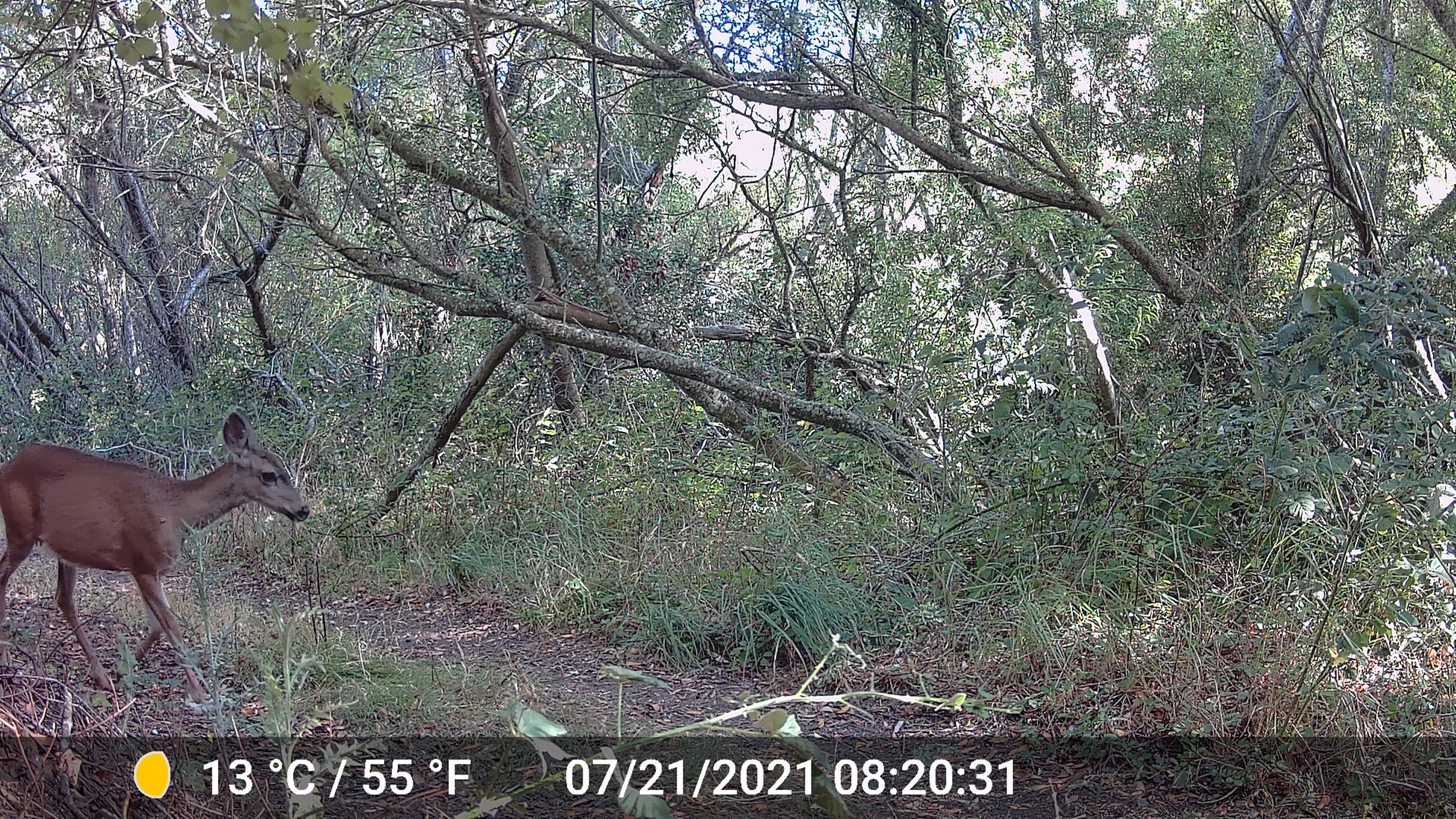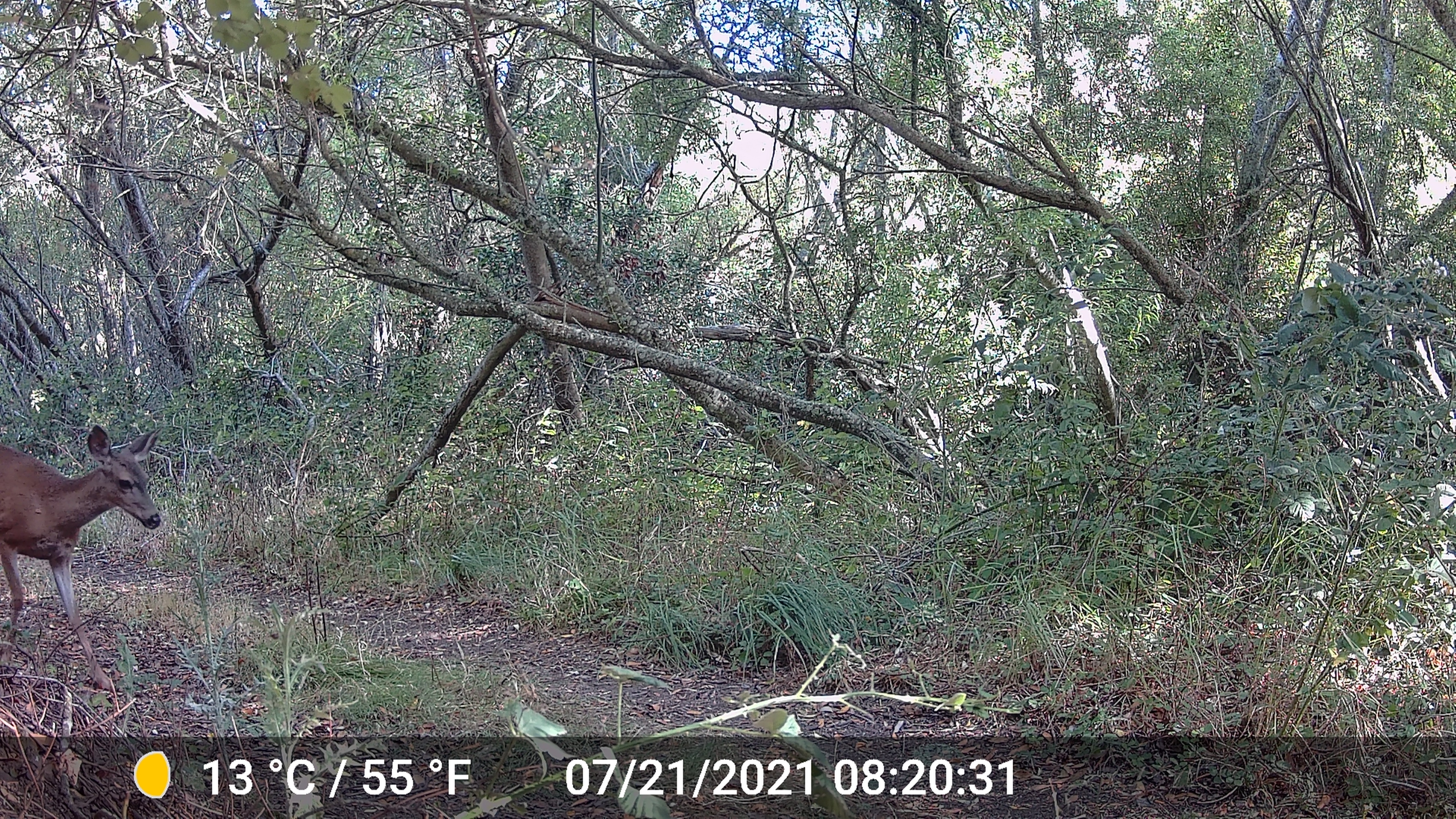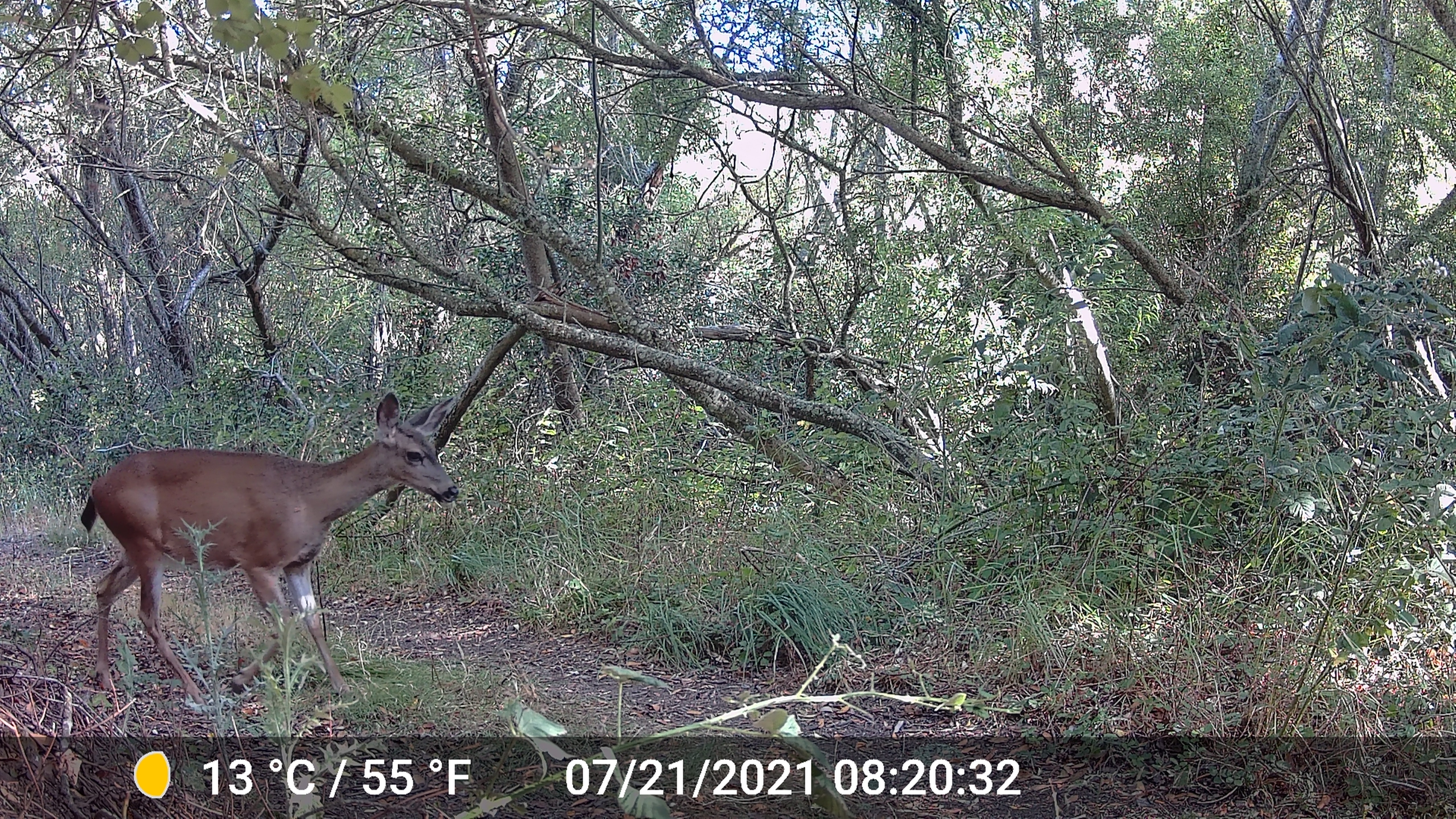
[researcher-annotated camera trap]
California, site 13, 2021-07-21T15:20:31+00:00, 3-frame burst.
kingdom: Animalia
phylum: Chordata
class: Mammalia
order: Artiodactyla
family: Cervidae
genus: Odocoileus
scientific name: Odocoileus hemionus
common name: mule deer